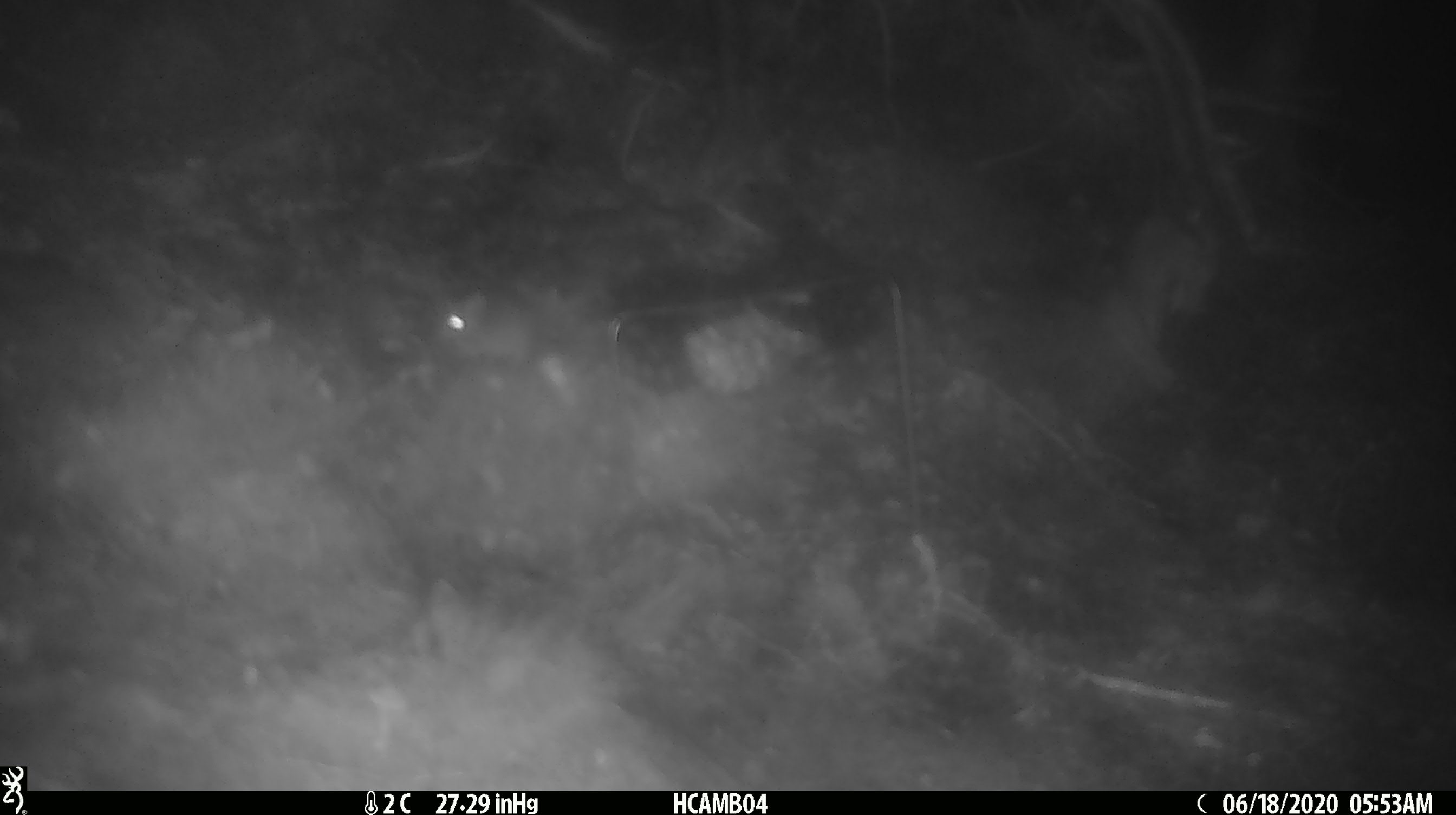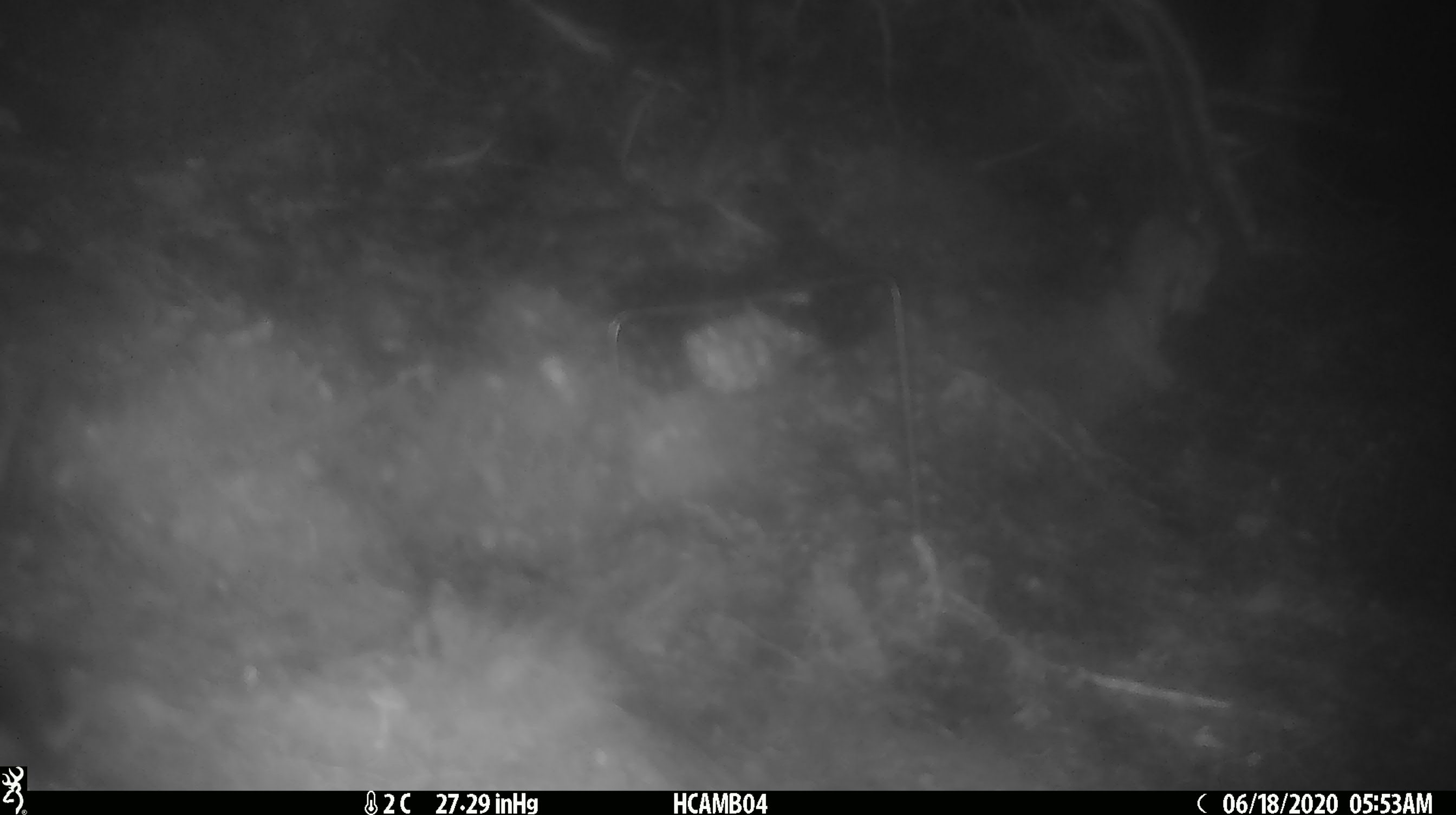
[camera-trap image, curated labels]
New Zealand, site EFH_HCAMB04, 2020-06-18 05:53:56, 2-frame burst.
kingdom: Animalia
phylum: Chordata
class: Mammalia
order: Rodentia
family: Muridae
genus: Mus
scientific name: Mus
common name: mouse